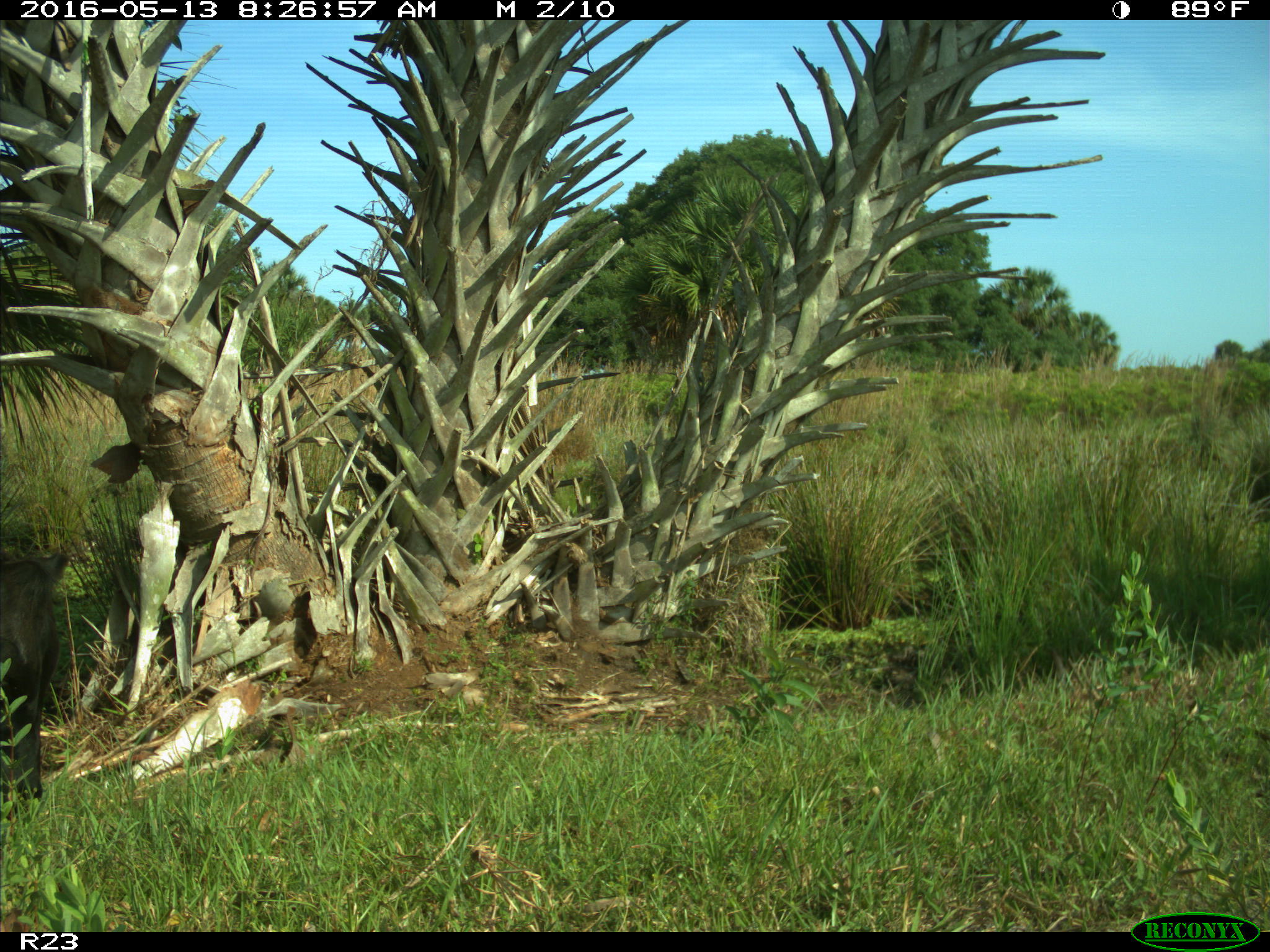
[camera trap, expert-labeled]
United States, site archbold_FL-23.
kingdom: Animalia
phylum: Chordata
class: Mammalia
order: Artiodactyla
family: Bovidae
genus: Bos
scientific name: Bos taurus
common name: domestic cow